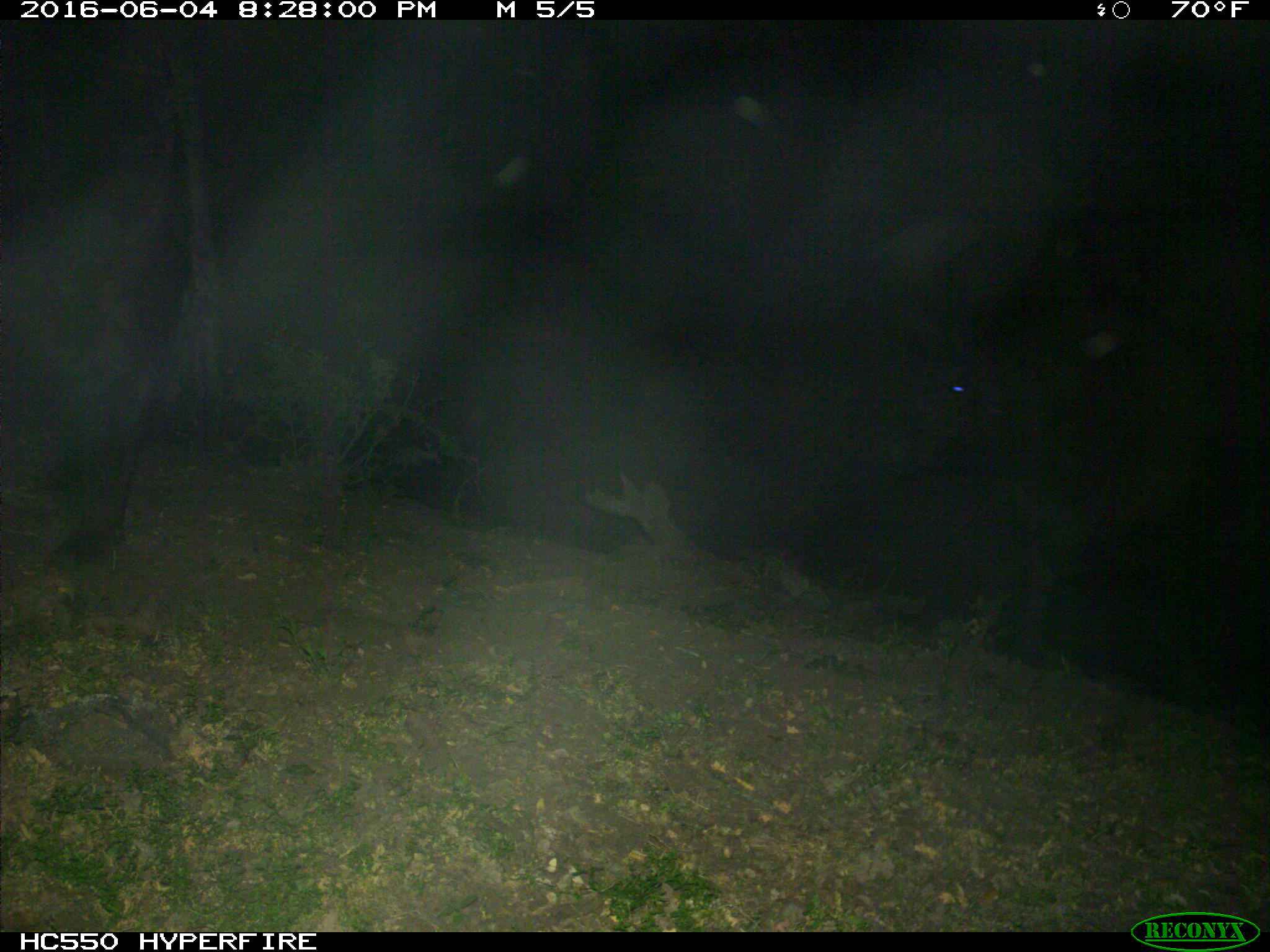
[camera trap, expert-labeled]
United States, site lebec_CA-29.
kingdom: Animalia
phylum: Chordata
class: Mammalia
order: Artiodactyla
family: Bovidae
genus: Bos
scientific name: Bos taurus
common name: domestic cow